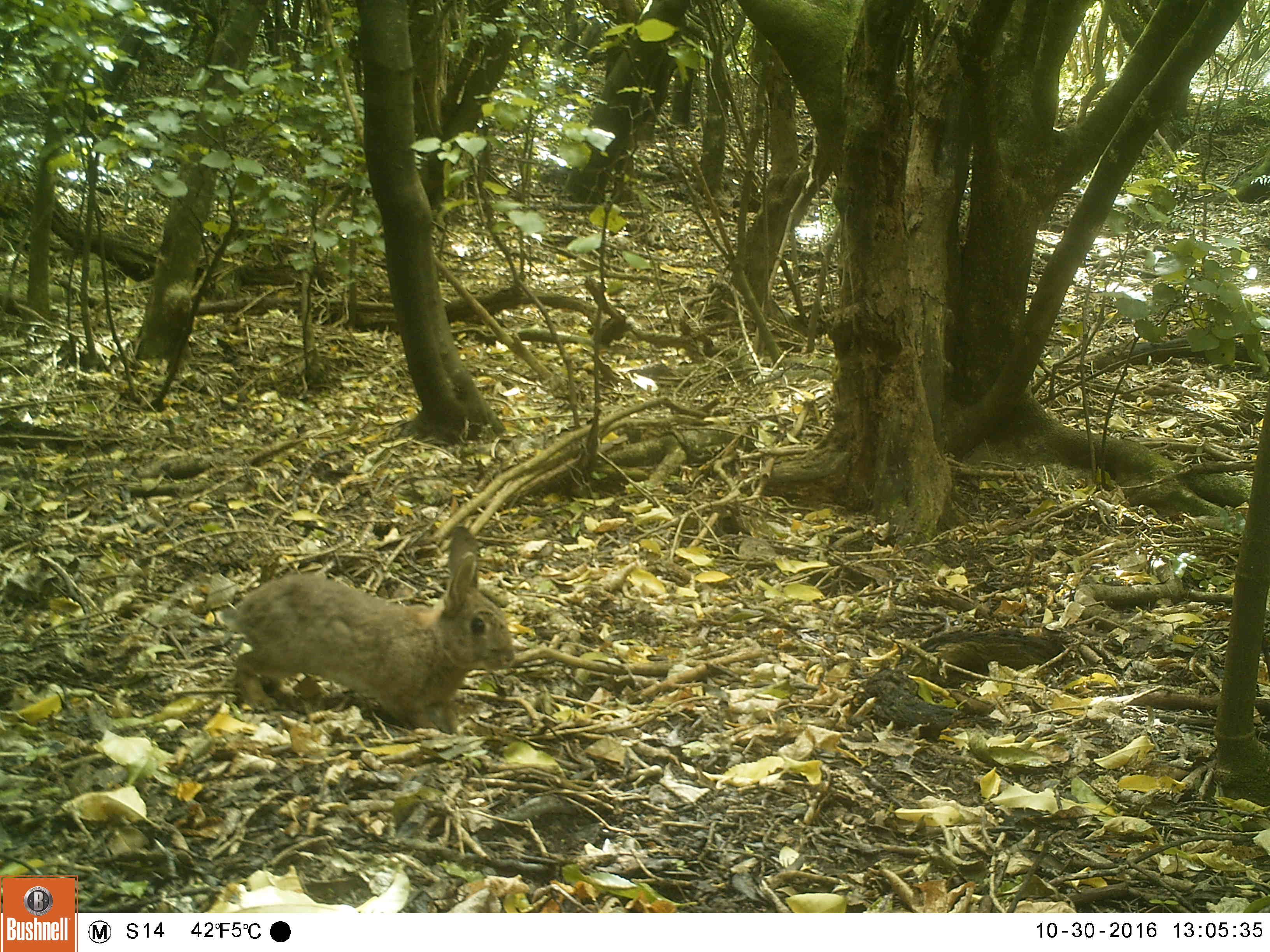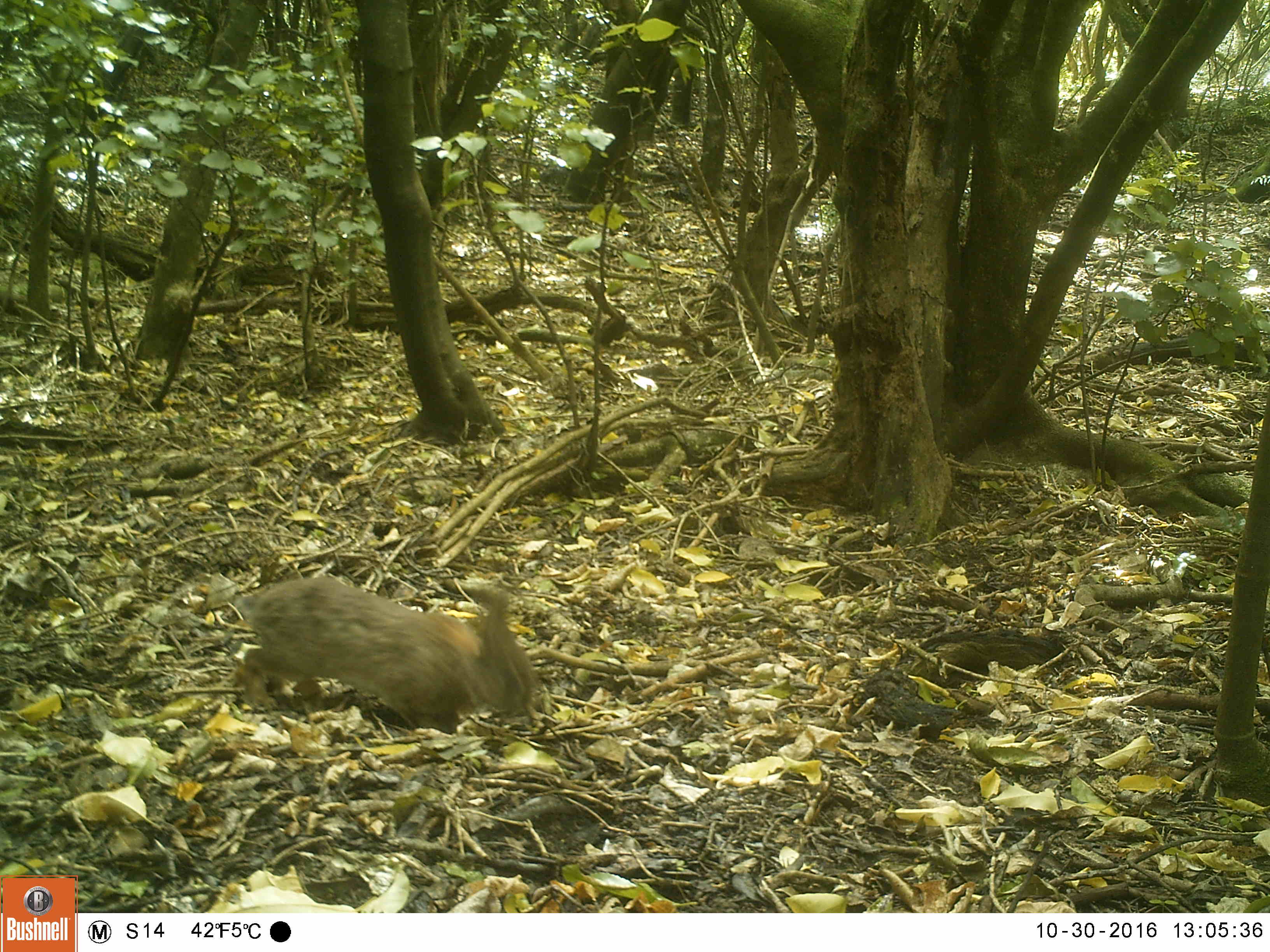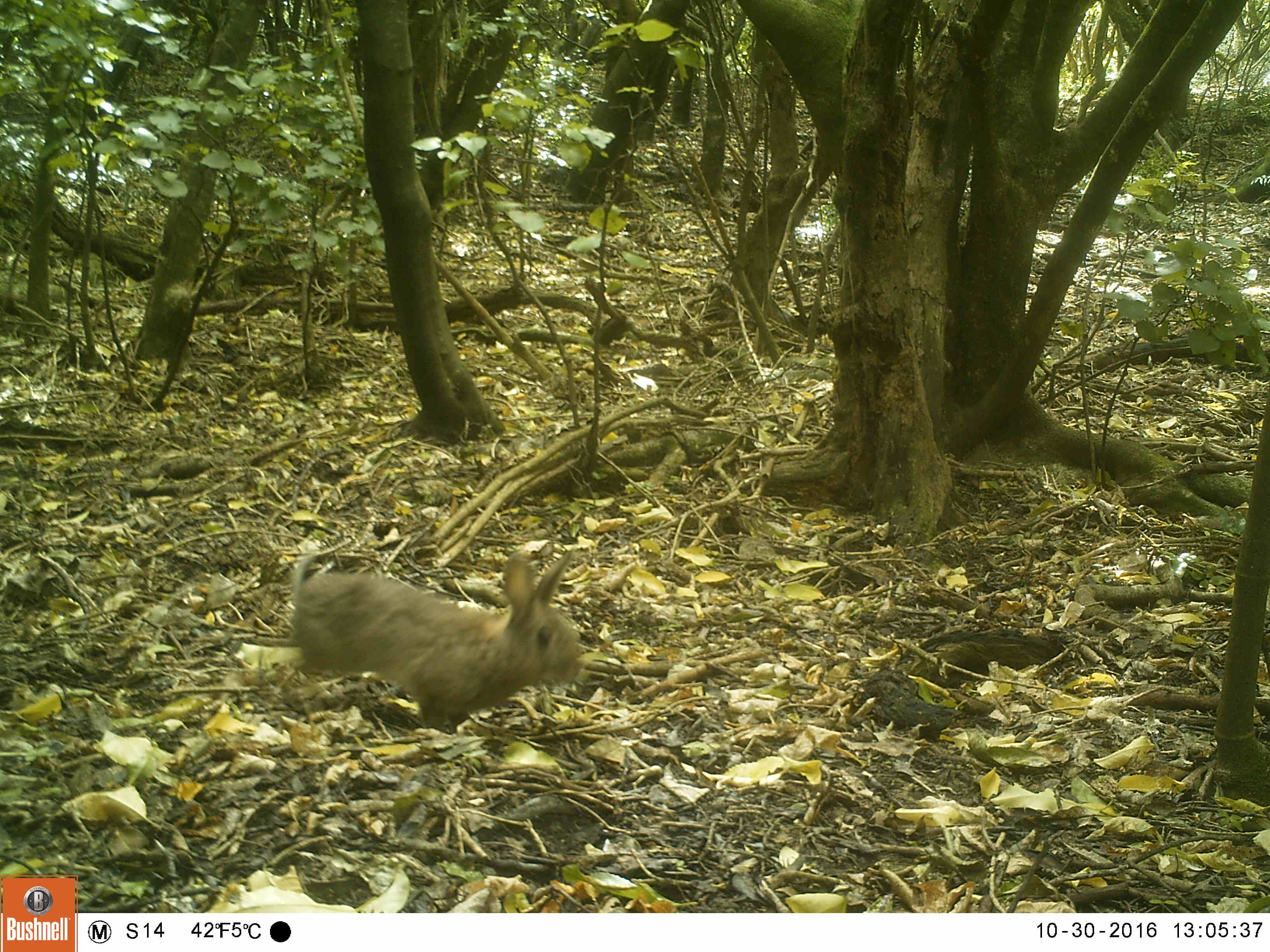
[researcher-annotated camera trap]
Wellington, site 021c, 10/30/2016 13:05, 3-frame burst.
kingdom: Animalia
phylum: Chordata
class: Mammalia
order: Lagomorpha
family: Leporidae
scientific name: Leporidae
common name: rabbit